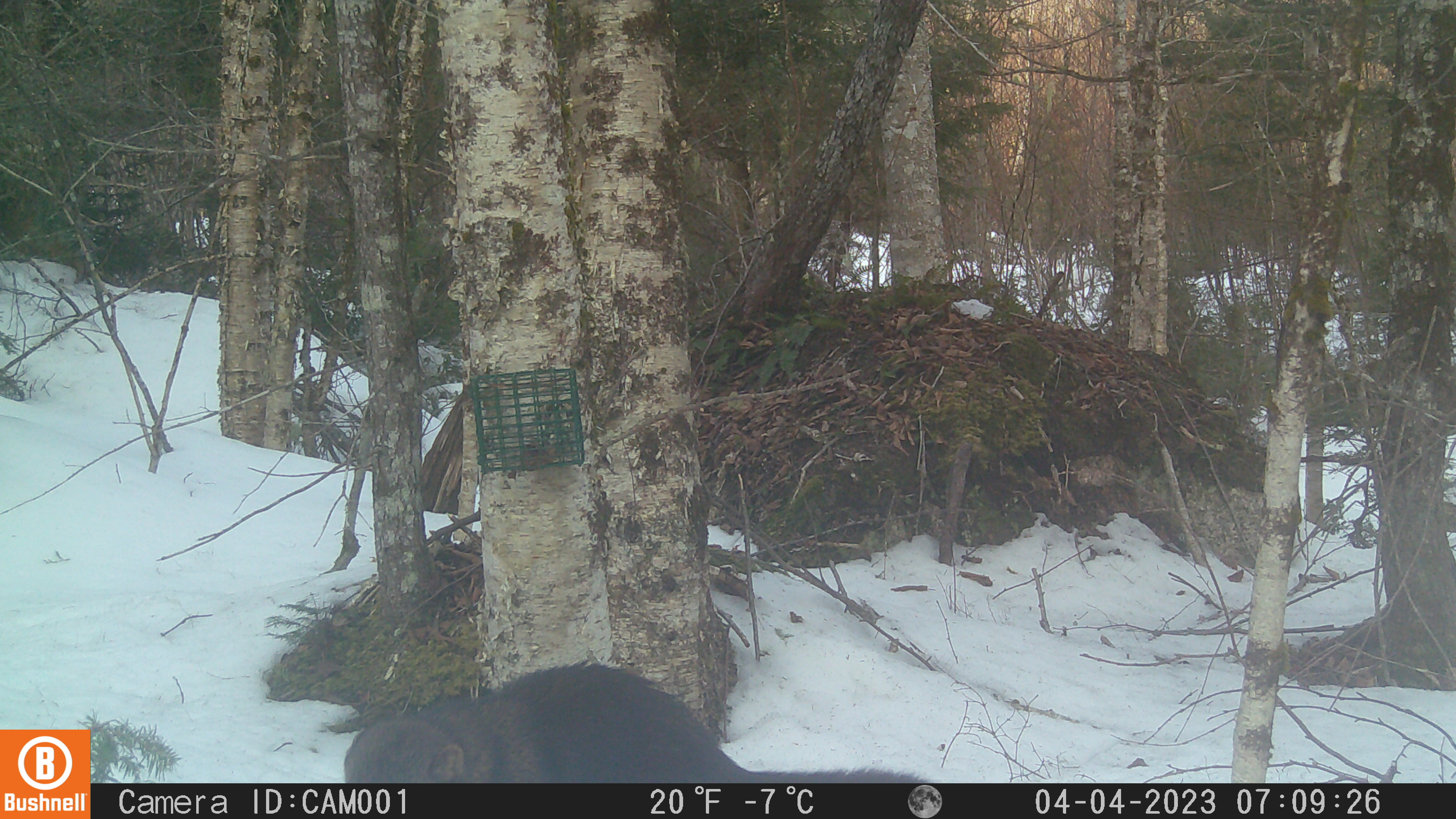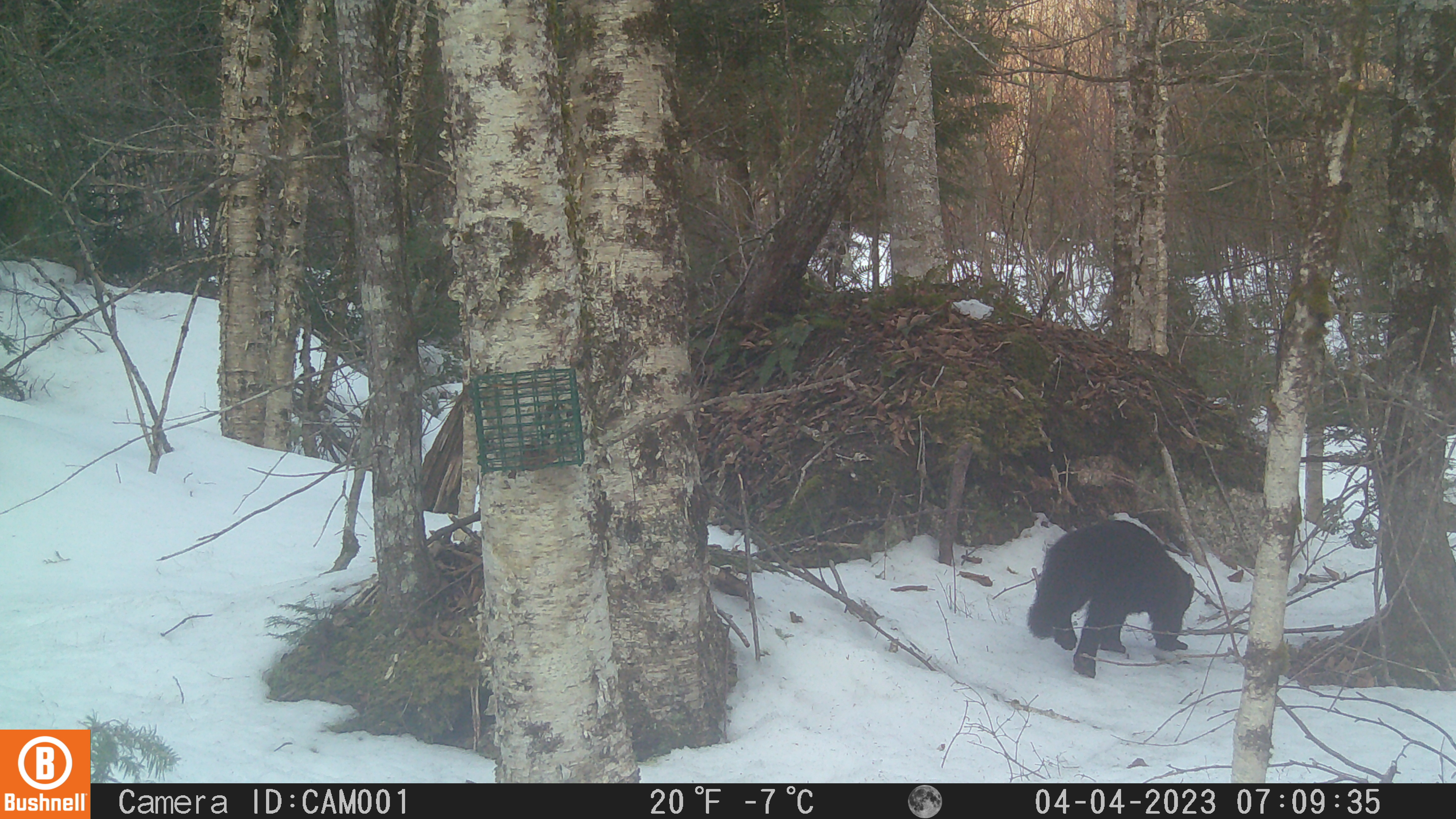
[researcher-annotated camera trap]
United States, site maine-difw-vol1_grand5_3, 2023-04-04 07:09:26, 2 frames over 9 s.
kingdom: Animalia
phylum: Chordata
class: Mammalia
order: Carnivora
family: Mustelidae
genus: Pekania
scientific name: Pekania pennanti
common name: fisher